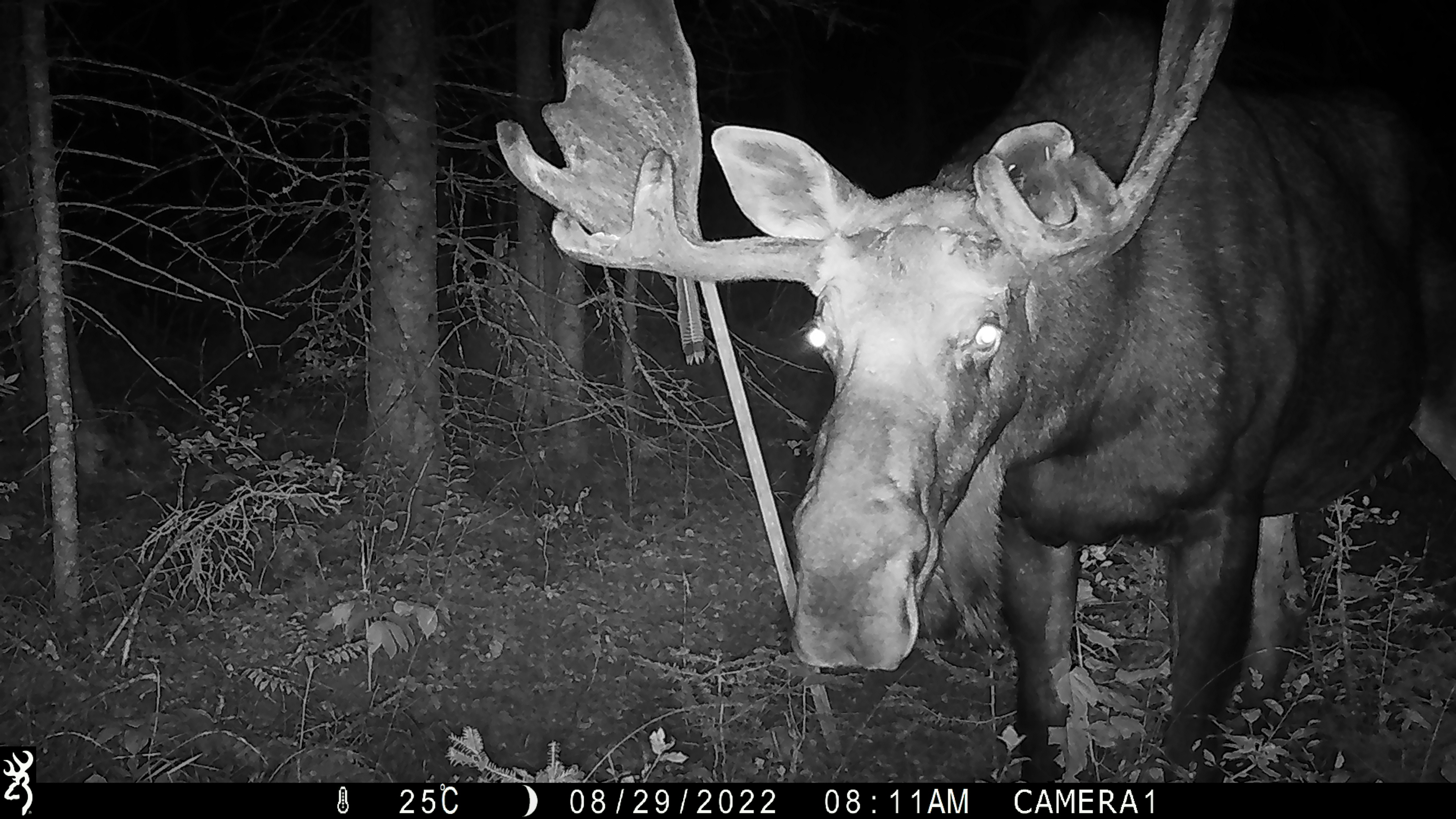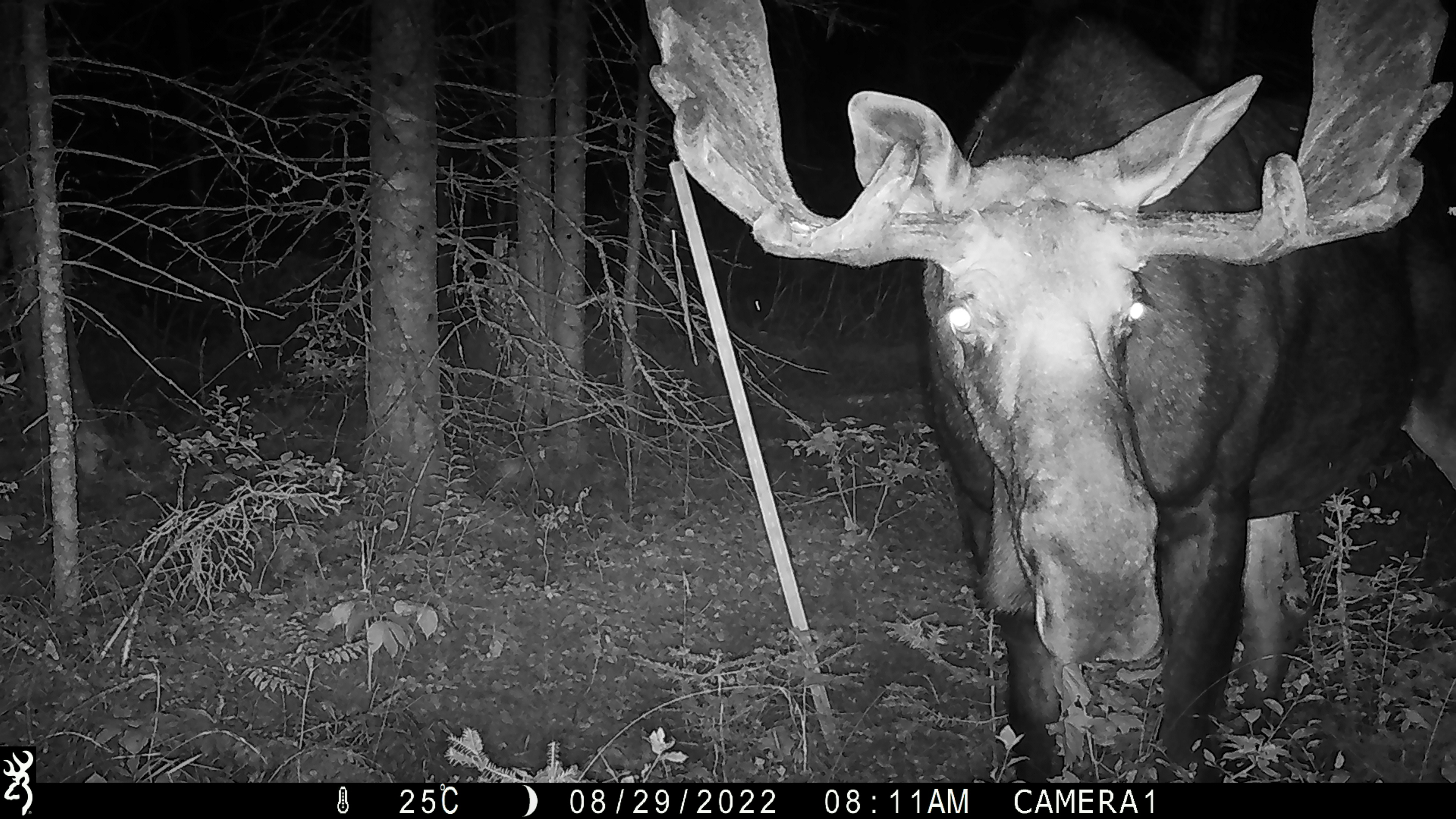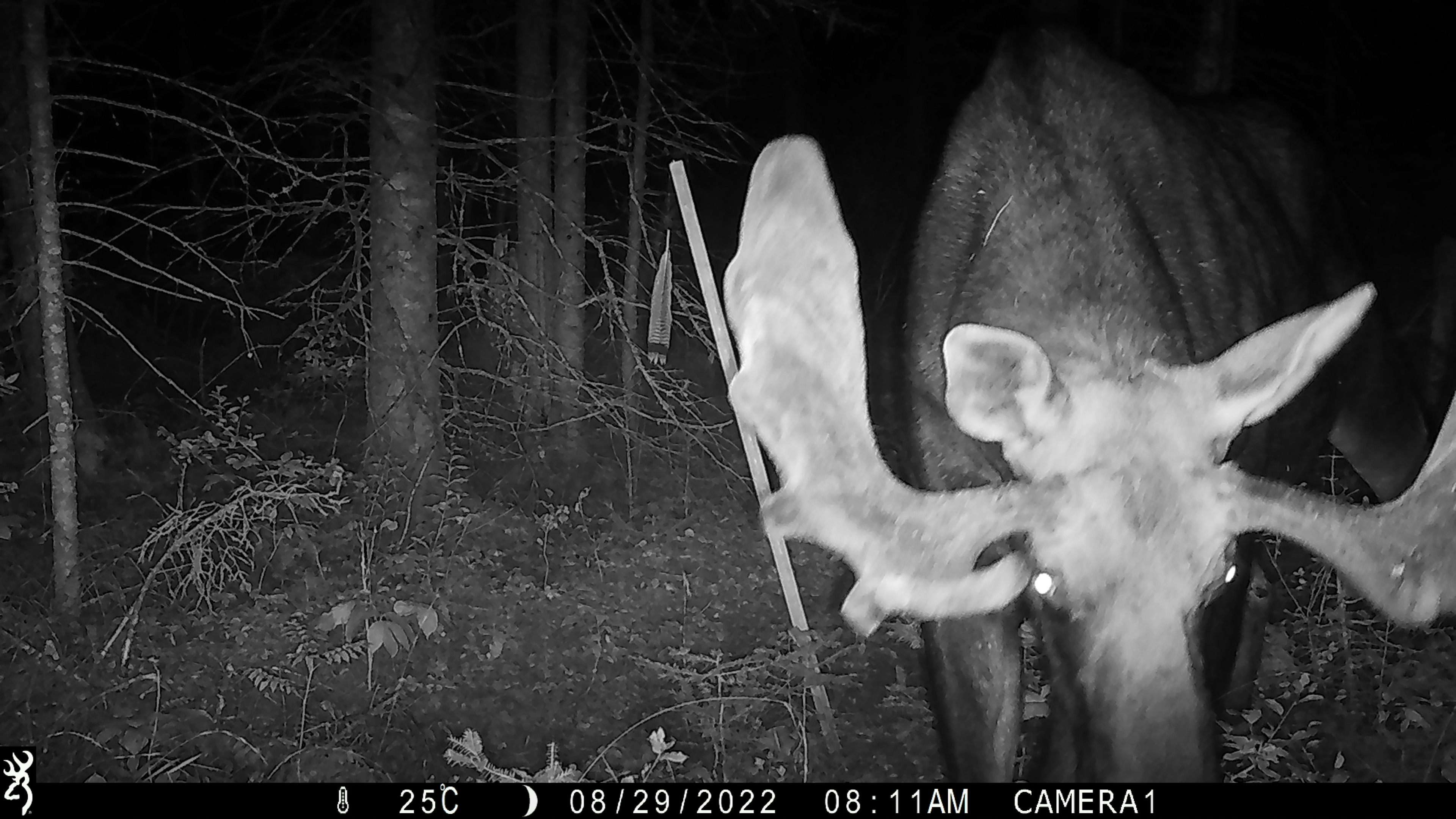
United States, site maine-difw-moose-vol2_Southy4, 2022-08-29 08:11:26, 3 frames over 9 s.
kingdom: Animalia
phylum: Chordata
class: Mammalia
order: Artiodactyla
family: Cervidae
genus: Alces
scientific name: Alces alces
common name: moose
Moose (Alces alces).